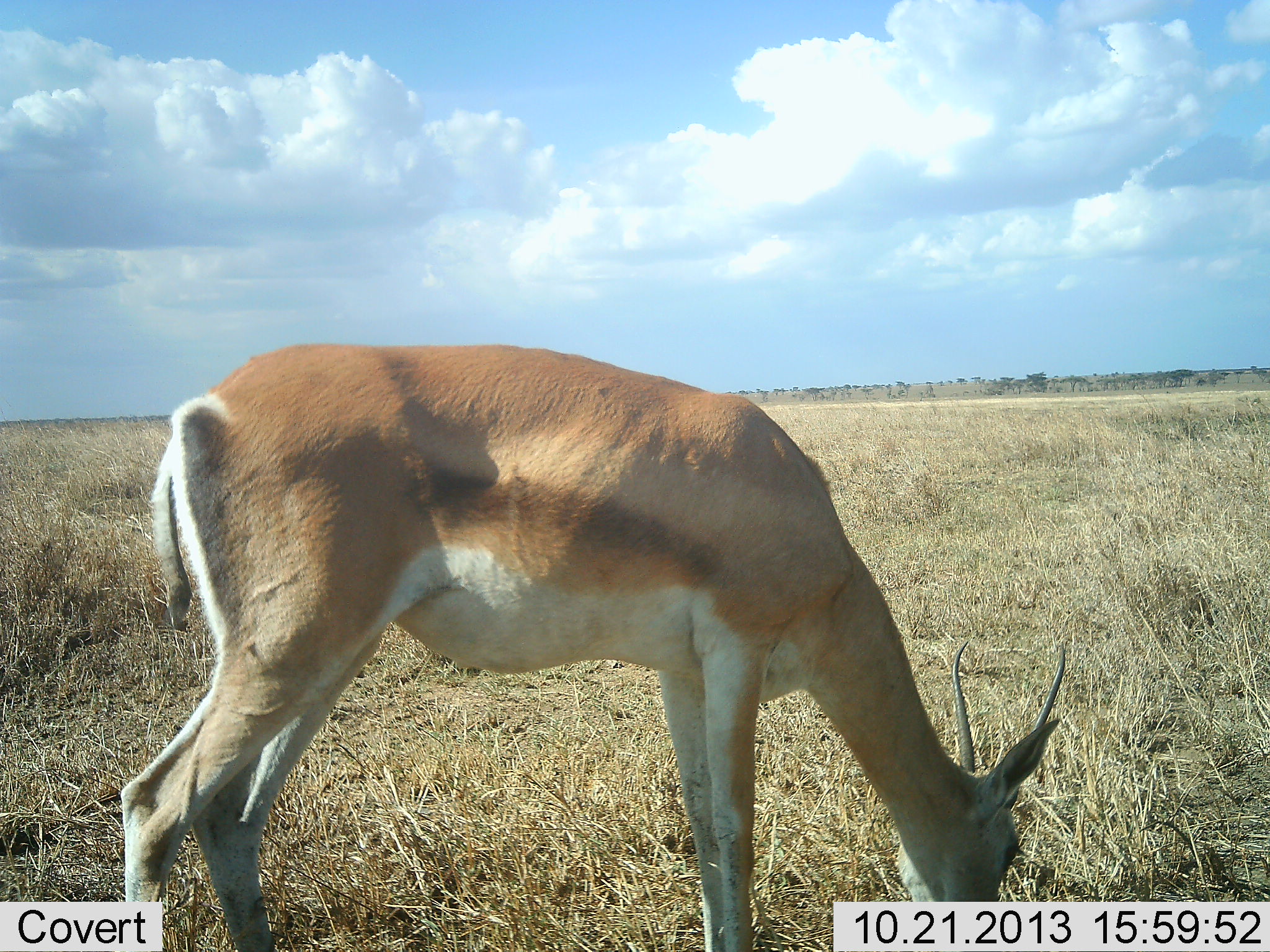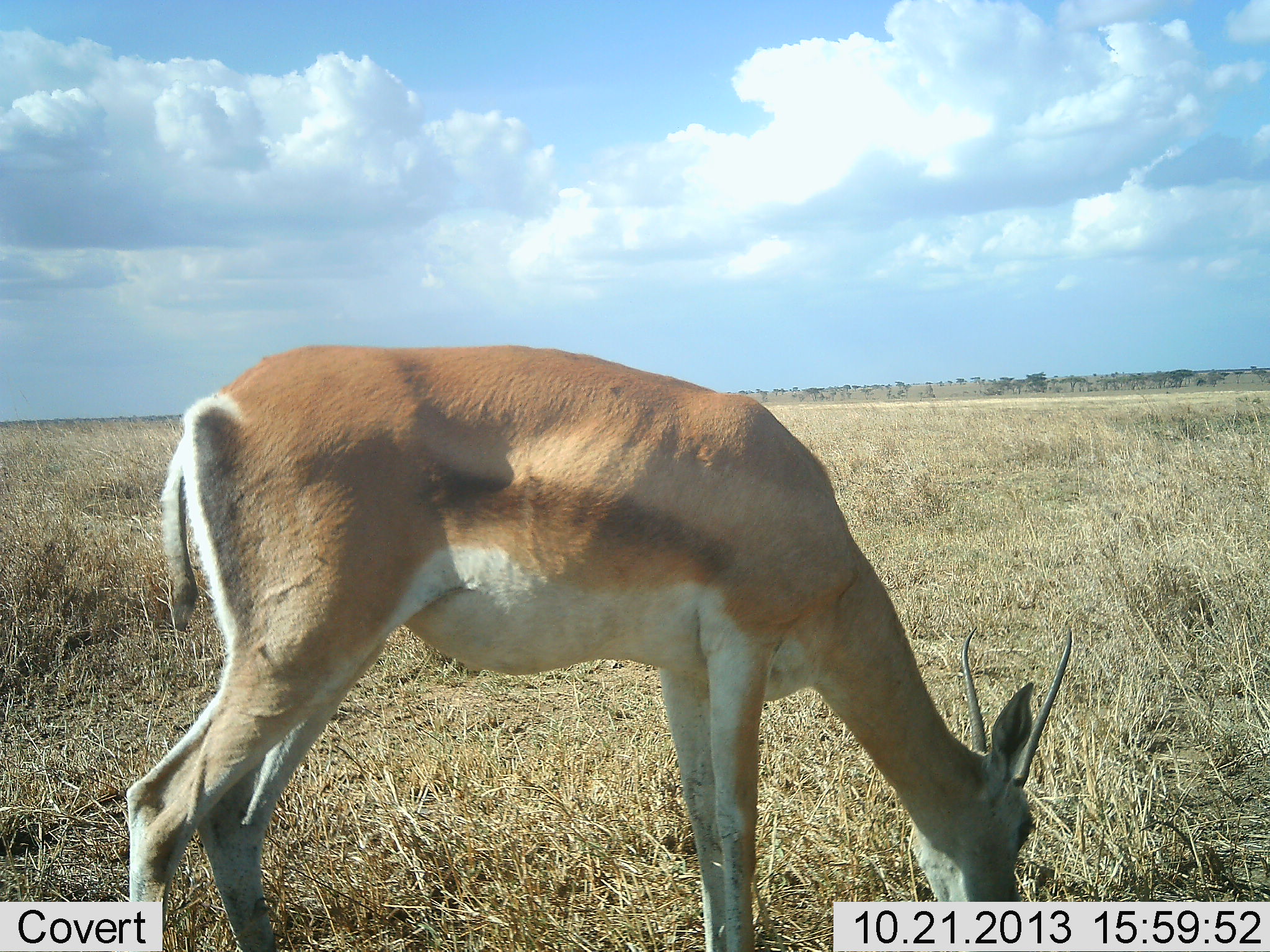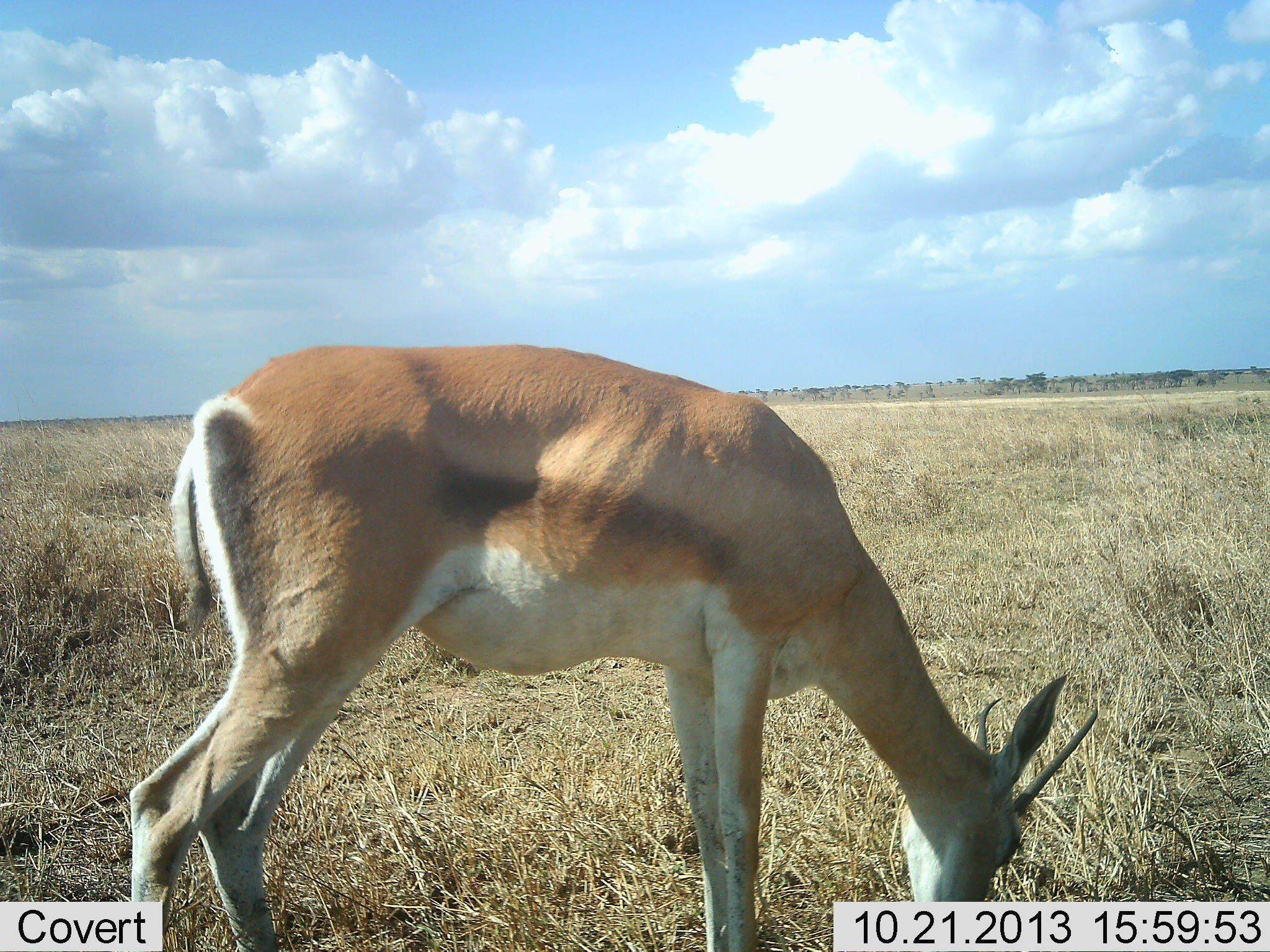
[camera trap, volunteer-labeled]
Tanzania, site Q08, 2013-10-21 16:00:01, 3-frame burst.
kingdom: Animalia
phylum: Chordata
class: Mammalia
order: Artiodactyla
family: Bovidae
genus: Nanger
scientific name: Nanger granti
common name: grant's gazelle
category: gazellegrants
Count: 1.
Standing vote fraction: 11%.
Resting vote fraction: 0%.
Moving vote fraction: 0%.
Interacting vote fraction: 0%.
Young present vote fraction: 4%.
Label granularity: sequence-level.